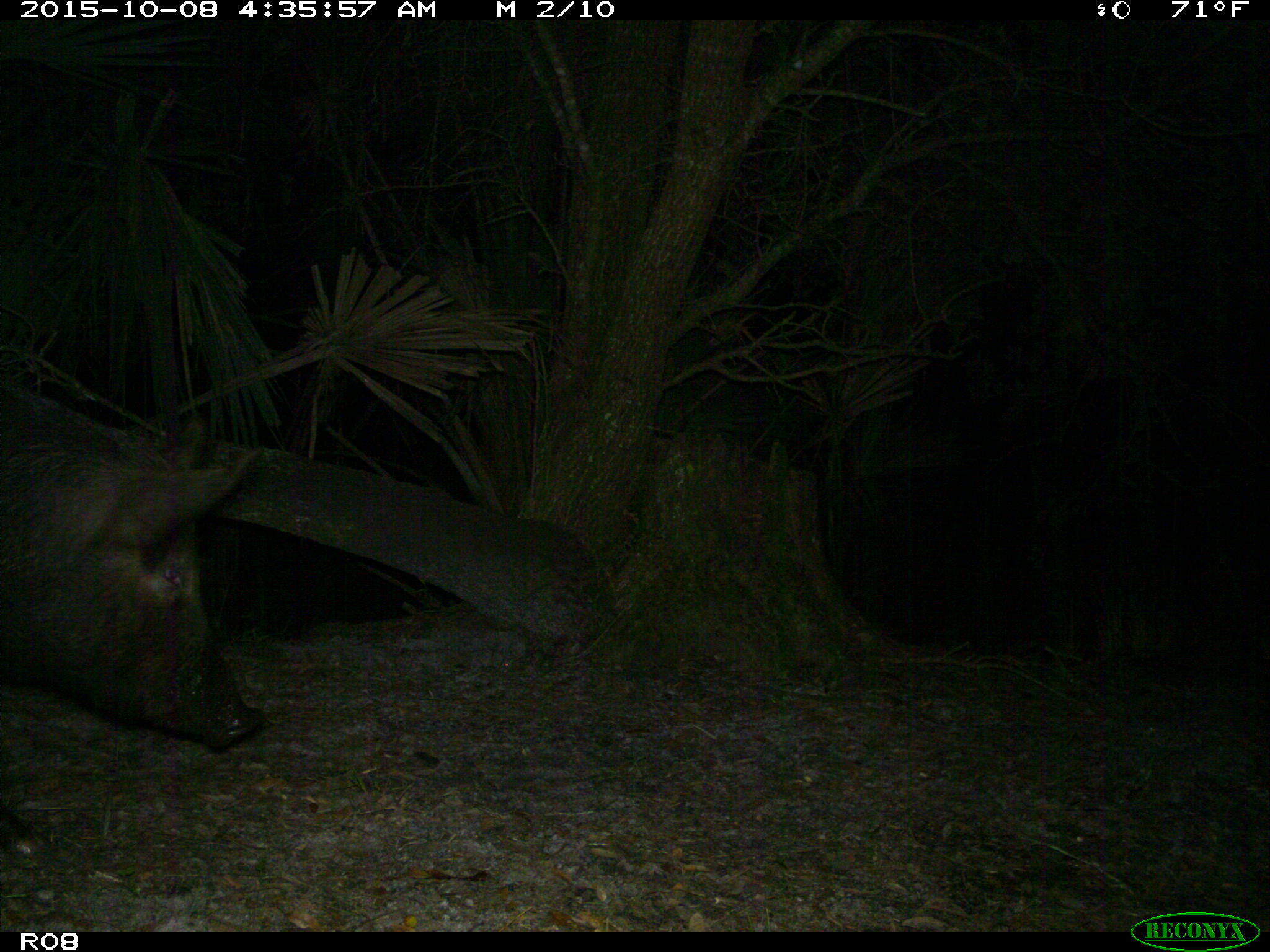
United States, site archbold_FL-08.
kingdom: Animalia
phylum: Chordata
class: Mammalia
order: Artiodactyla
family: Suidae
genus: Sus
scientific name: Sus scrofa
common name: wild boar